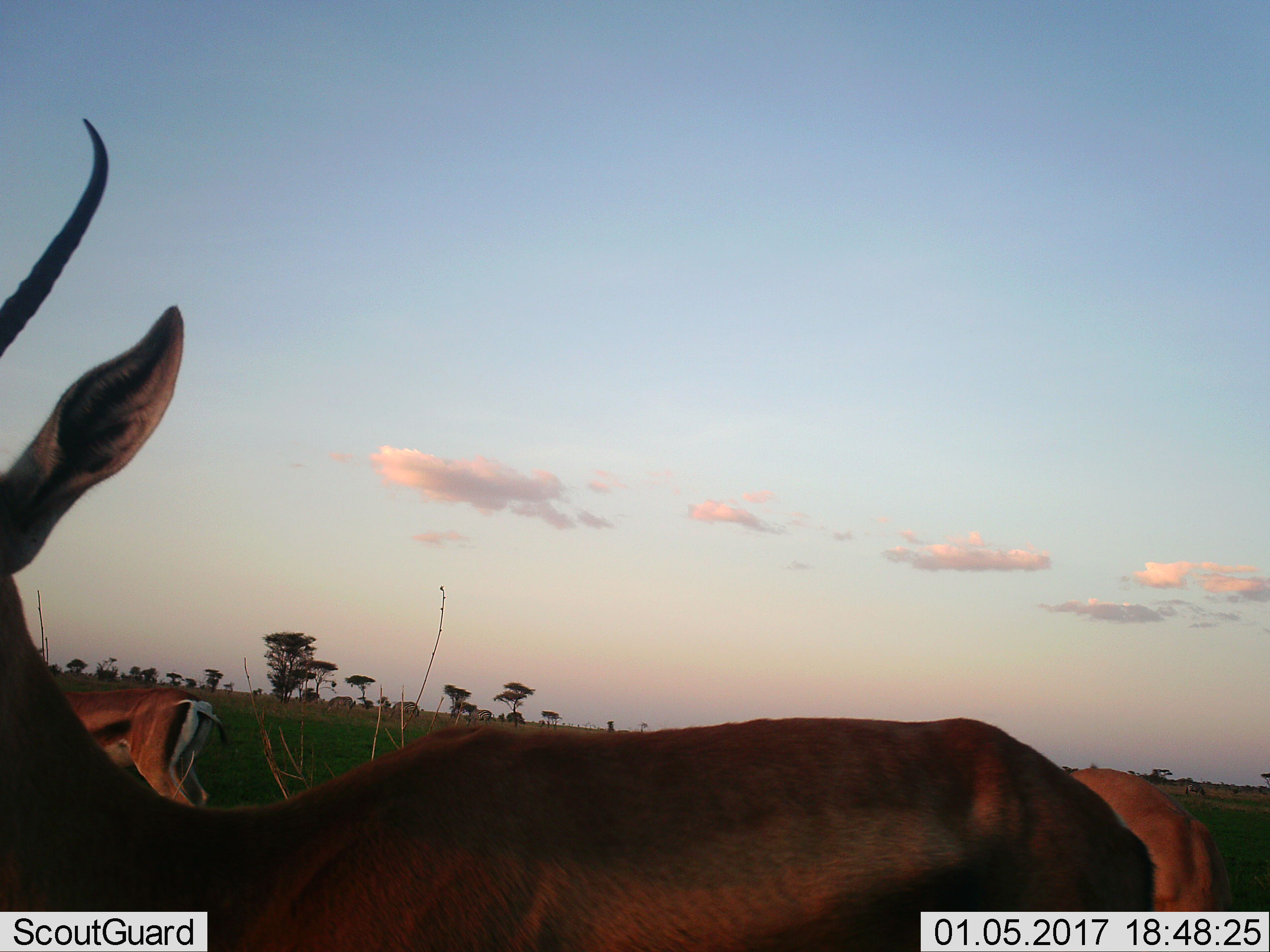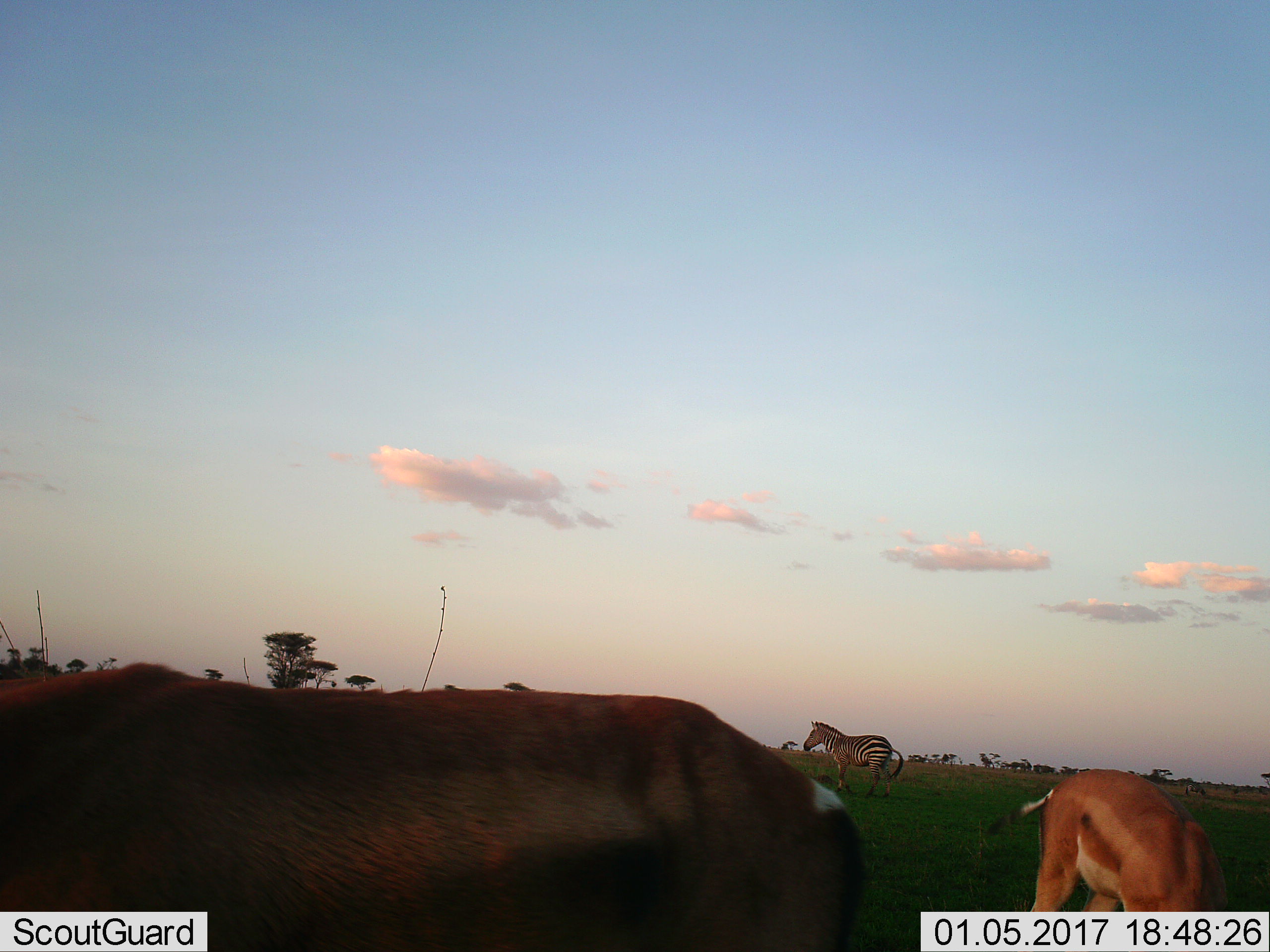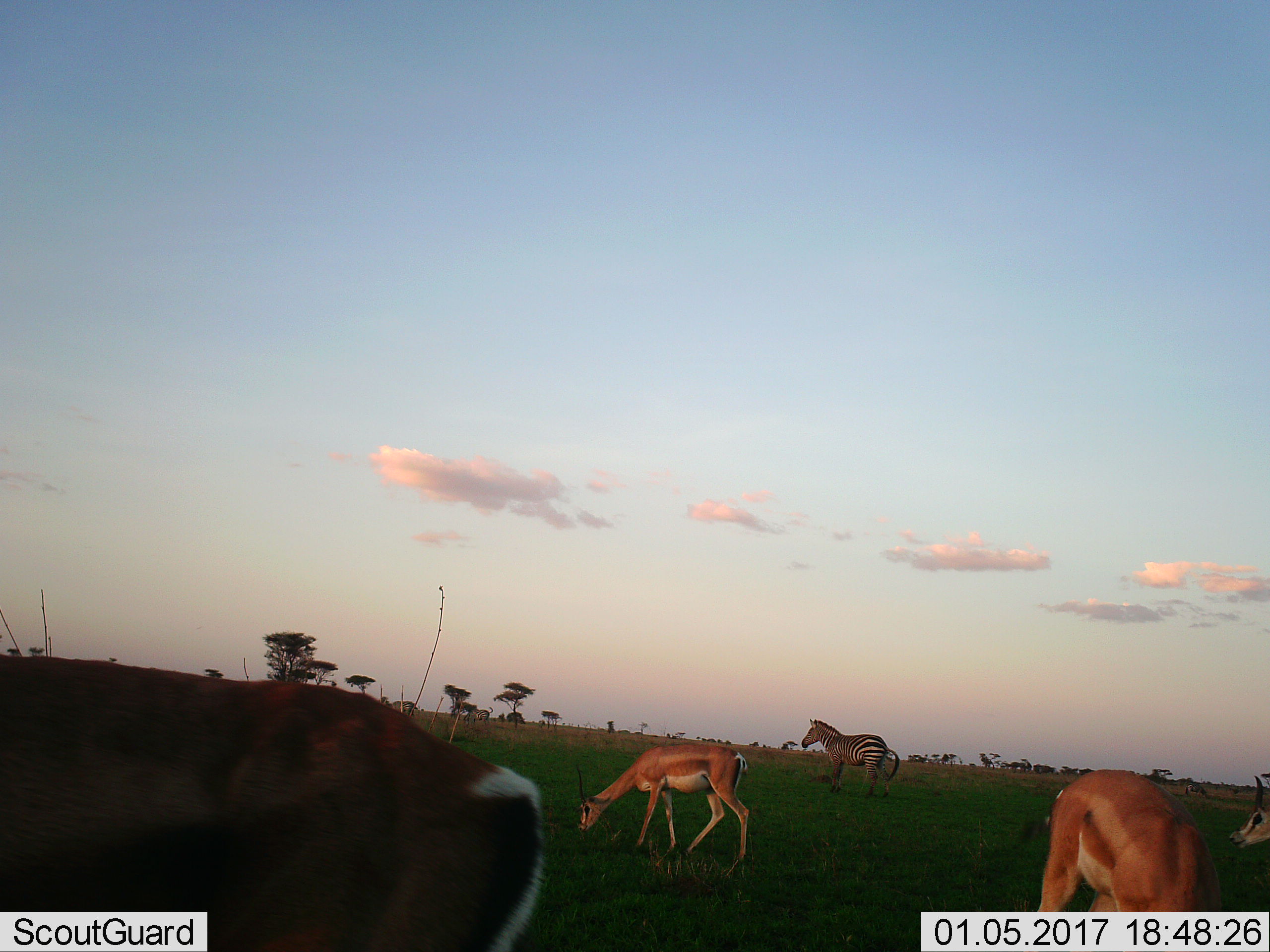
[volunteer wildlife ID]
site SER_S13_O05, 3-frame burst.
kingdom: Animalia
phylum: Chordata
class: Mammalia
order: Artiodactyla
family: Bovidae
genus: Nanger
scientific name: Nanger granti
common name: grant's gazelle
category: gazellegrants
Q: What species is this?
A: Gazellegrants (grant's gazelle) (Nanger granti).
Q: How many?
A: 4.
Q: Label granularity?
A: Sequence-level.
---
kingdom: Animalia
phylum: Chordata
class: Mammalia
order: Artiodactyla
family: Bovidae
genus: Eudorcas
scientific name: Eudorcas thomsonii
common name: thomson's gazelle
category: gazellethomsons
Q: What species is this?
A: Gazellethomsons (thomson's gazelle) (Eudorcas thomsonii).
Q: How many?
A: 3.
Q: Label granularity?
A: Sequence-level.